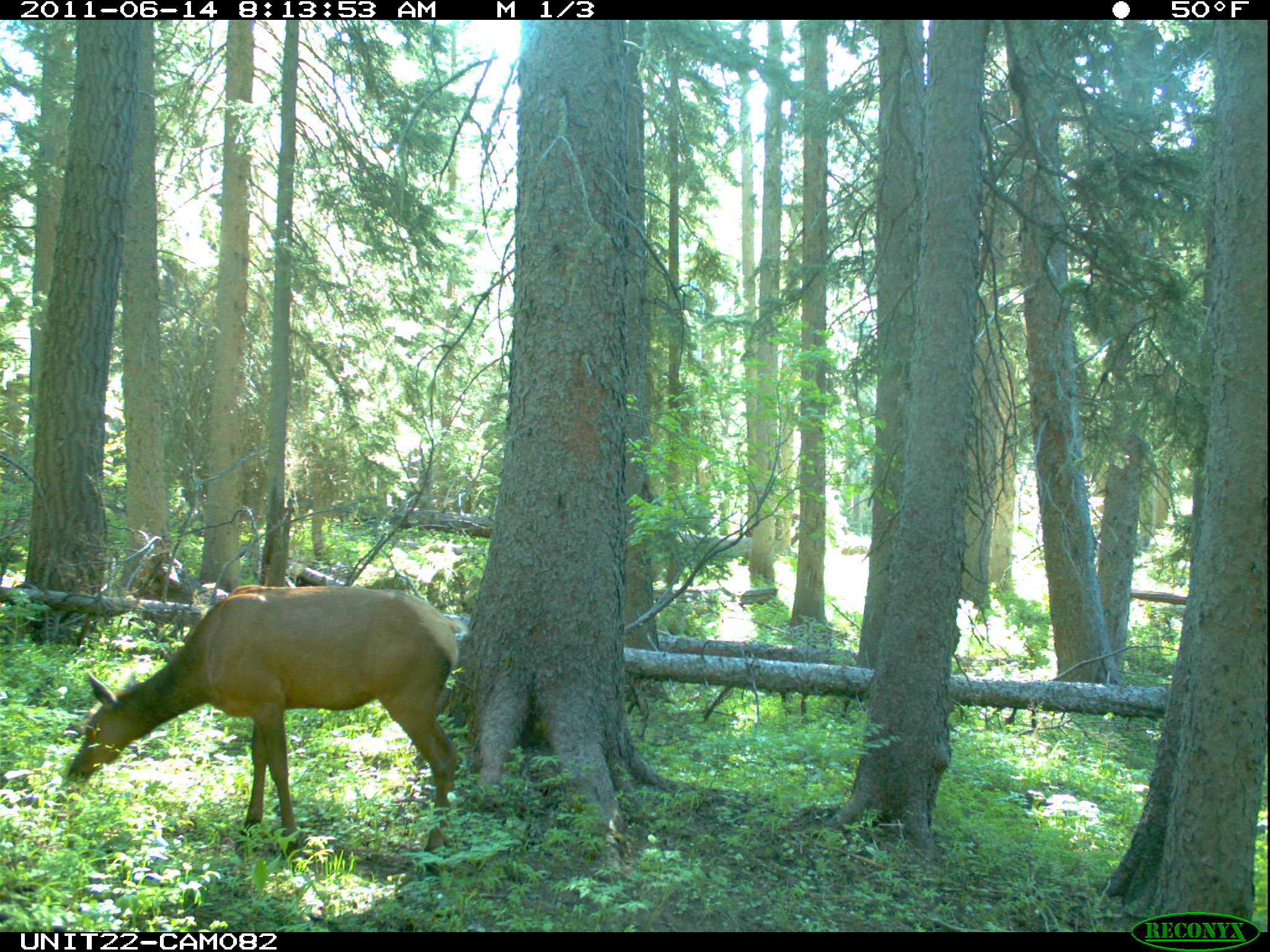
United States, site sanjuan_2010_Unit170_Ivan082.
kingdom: Animalia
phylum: Chordata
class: Mammalia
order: Artiodactyla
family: Cervidae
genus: Cervus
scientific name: Cervus elaphus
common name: red deer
Cervus elaphus (red deer).